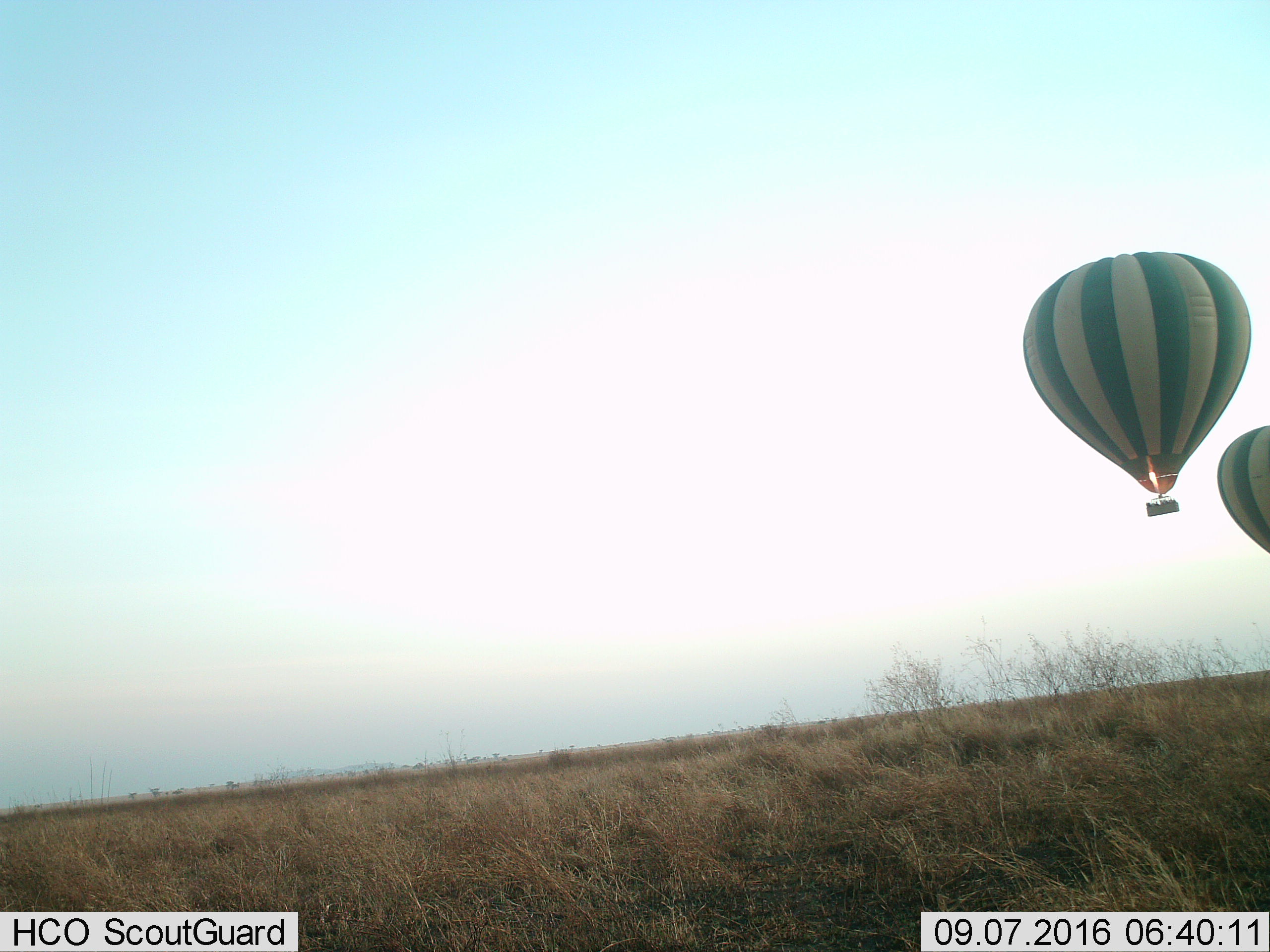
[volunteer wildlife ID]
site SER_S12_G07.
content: unidentified animal